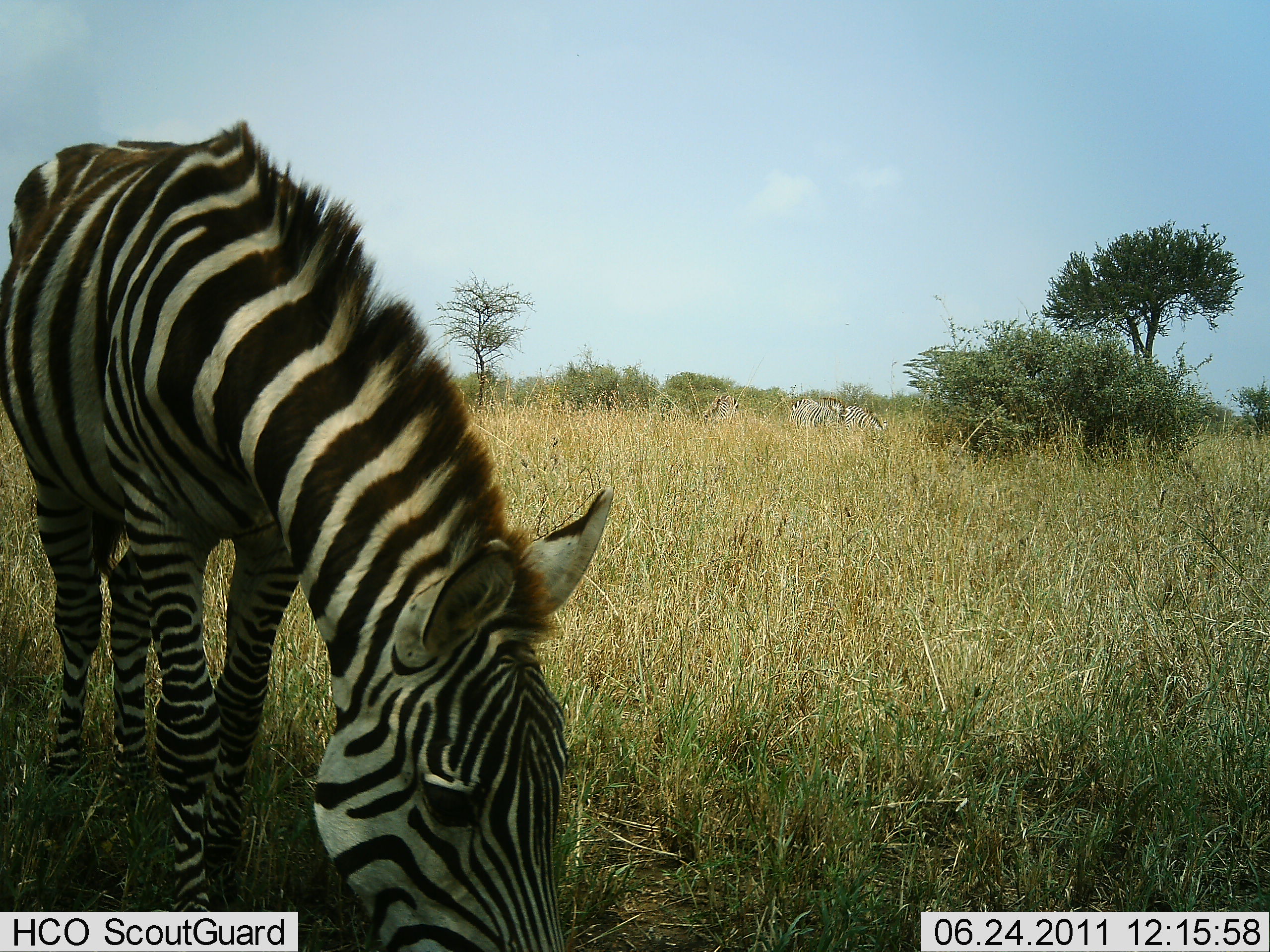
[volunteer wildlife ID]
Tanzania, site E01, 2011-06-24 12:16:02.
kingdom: Animalia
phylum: Chordata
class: Mammalia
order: Perissodactyla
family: Equidae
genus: Equus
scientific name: Equus quagga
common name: plains zebra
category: zebra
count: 1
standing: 25%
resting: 0%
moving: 0%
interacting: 0%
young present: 0%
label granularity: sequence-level